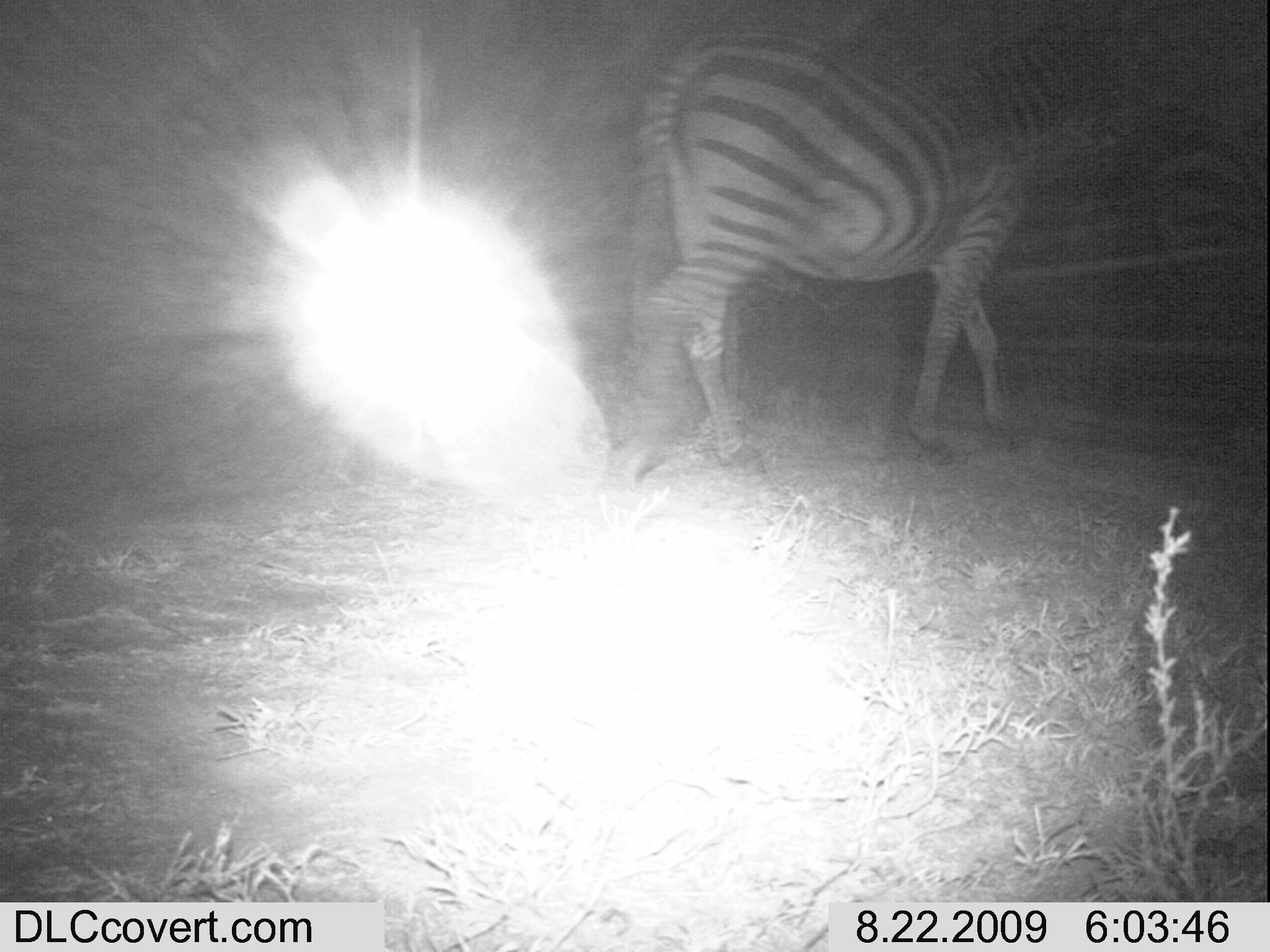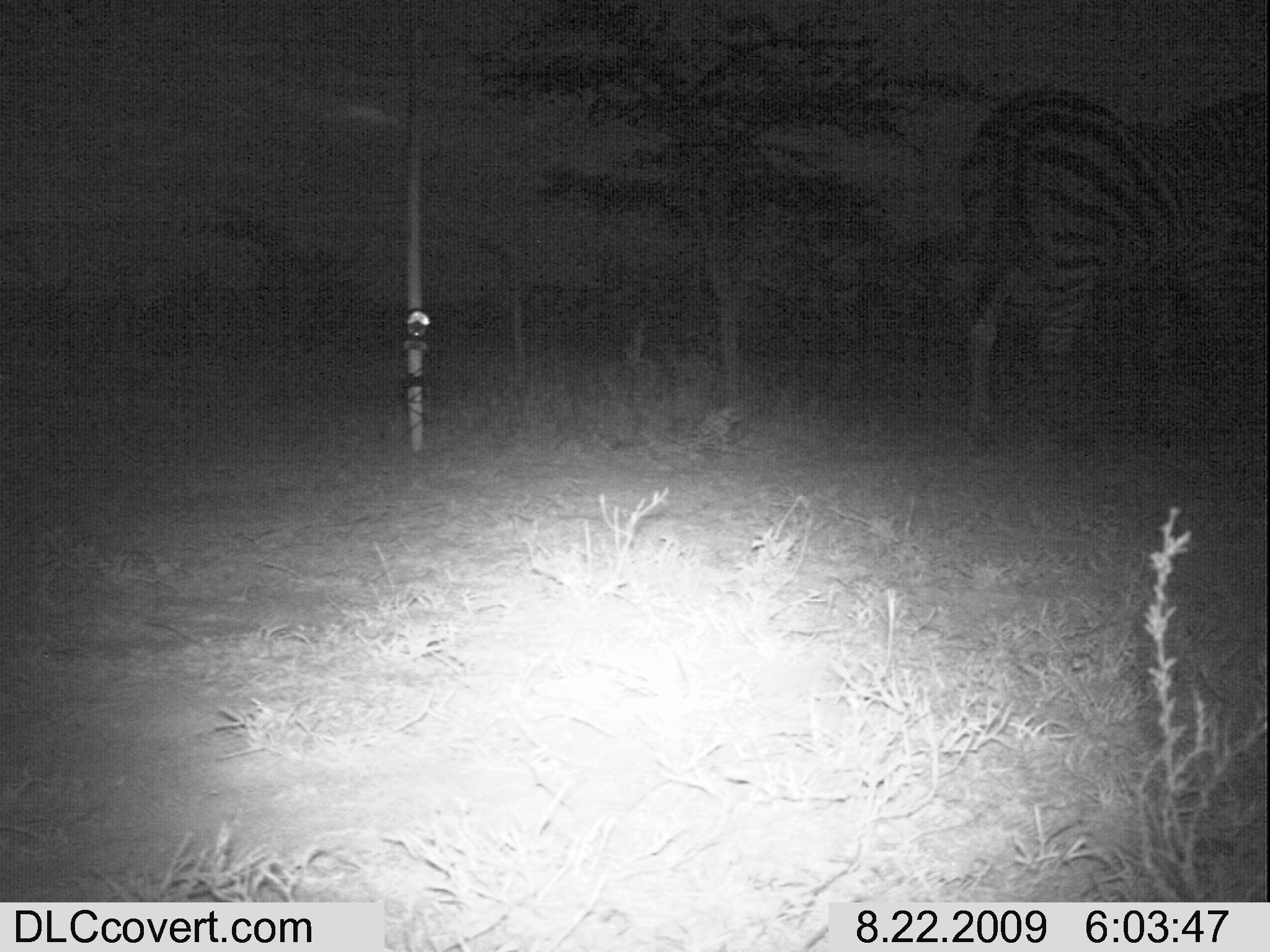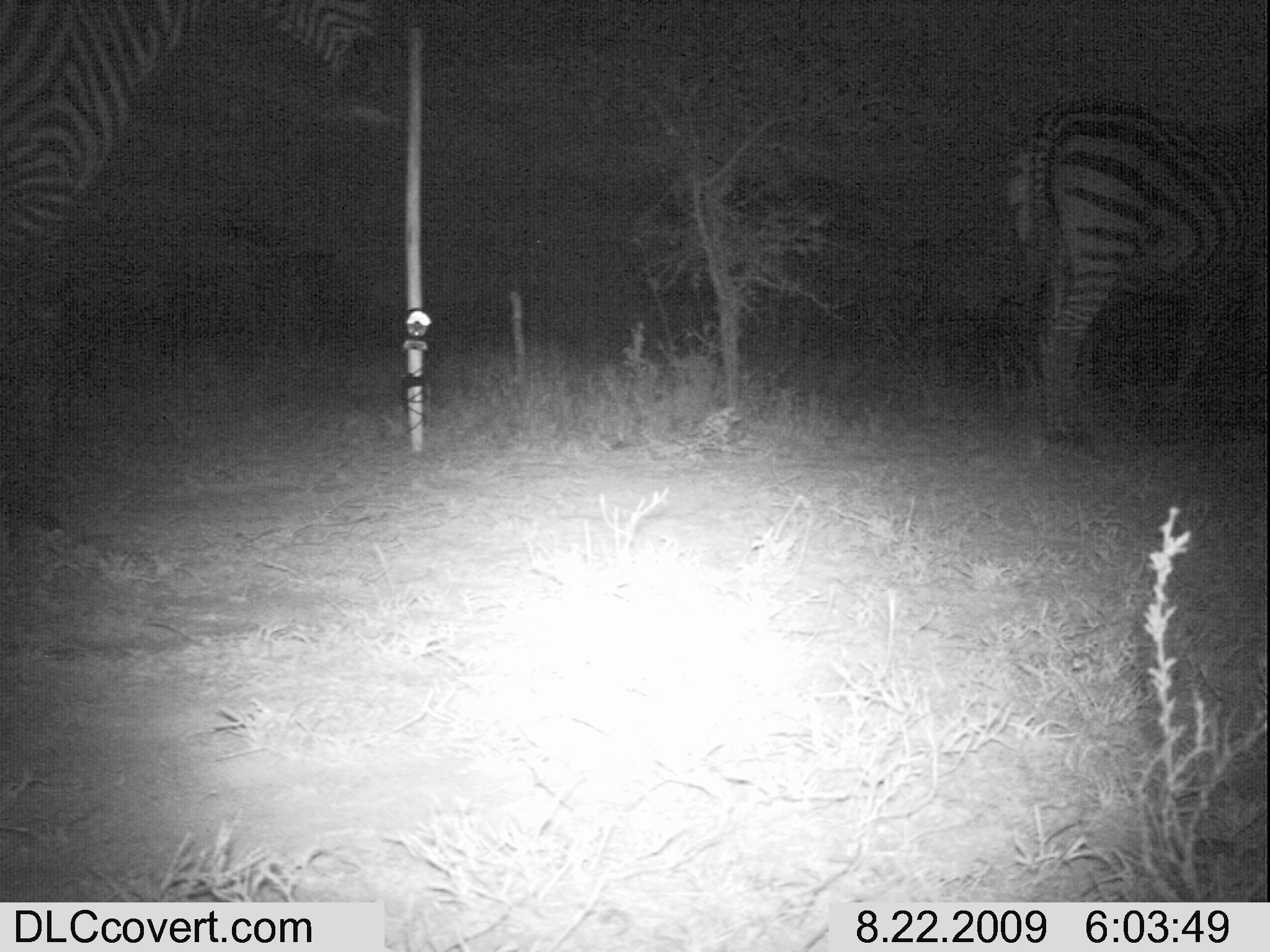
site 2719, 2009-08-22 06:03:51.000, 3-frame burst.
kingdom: Animalia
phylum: Chordata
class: Mammalia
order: Perissodactyla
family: Equidae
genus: Equus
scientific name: Equus quagga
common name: plains zebra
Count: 2.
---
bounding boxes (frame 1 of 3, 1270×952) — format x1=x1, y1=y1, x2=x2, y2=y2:
equus quagga: x1=626, y1=24, x2=1139, y2=486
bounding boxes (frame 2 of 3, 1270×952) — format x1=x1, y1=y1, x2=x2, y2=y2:
equus quagga: x1=957, y1=84, x2=1268, y2=454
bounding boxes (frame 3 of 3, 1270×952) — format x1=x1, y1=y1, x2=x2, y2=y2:
equus quagga: x1=2, y1=1, x2=388, y2=536; x1=994, y1=100, x2=1269, y2=446